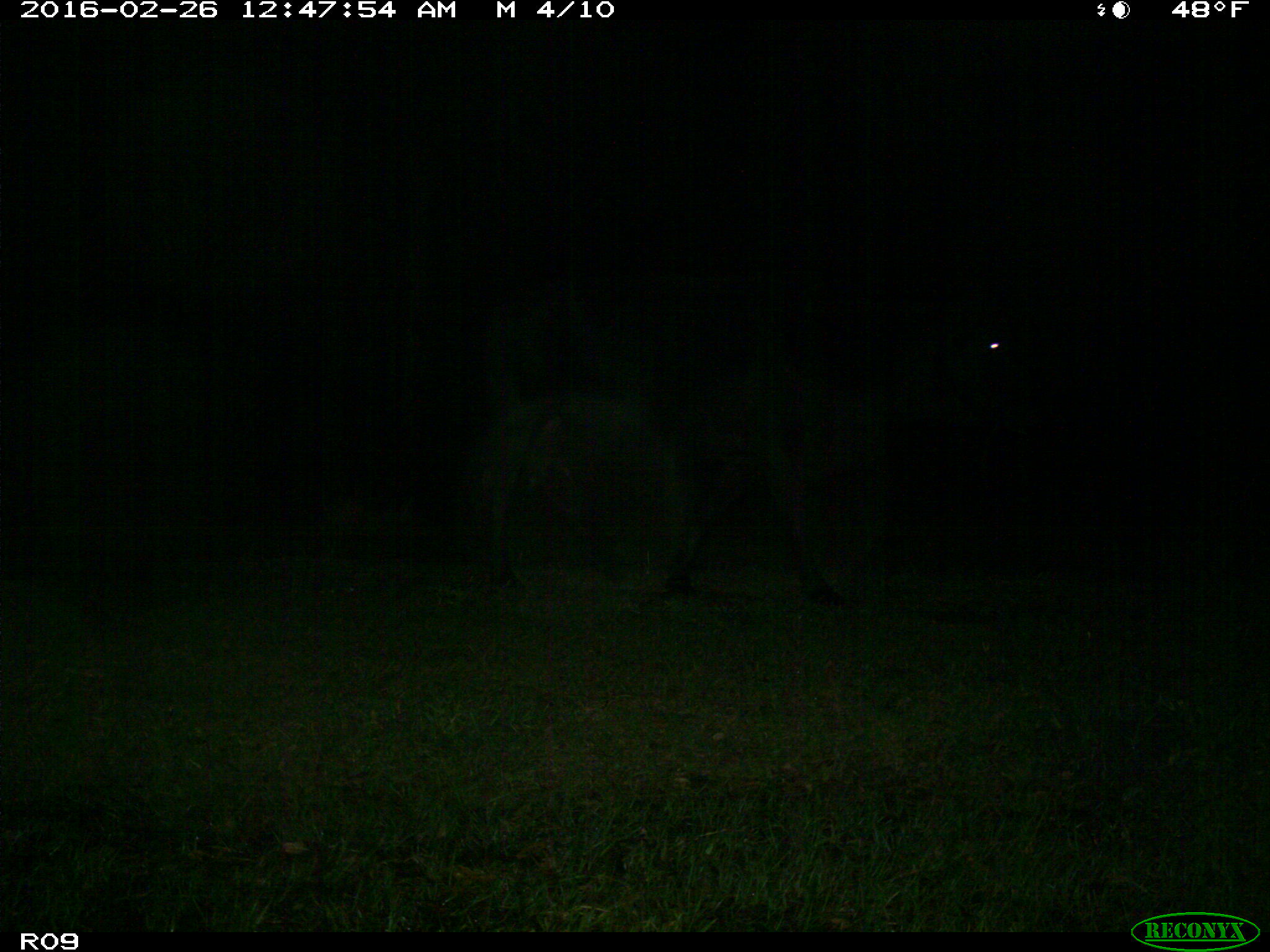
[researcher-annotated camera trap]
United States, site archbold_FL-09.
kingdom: Animalia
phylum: Chordata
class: Mammalia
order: Artiodactyla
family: Bovidae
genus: Bos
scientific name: Bos taurus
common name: domestic cow